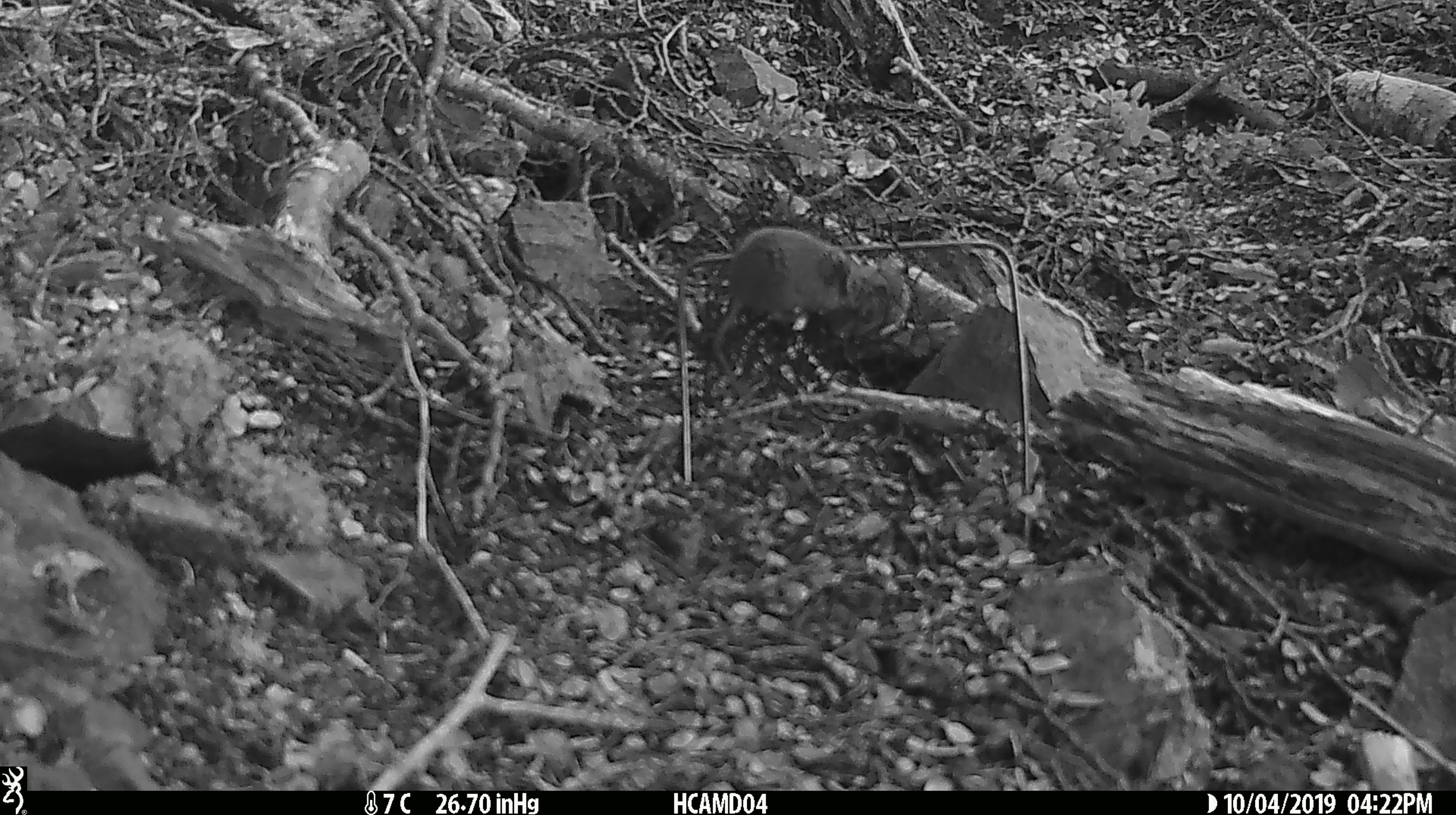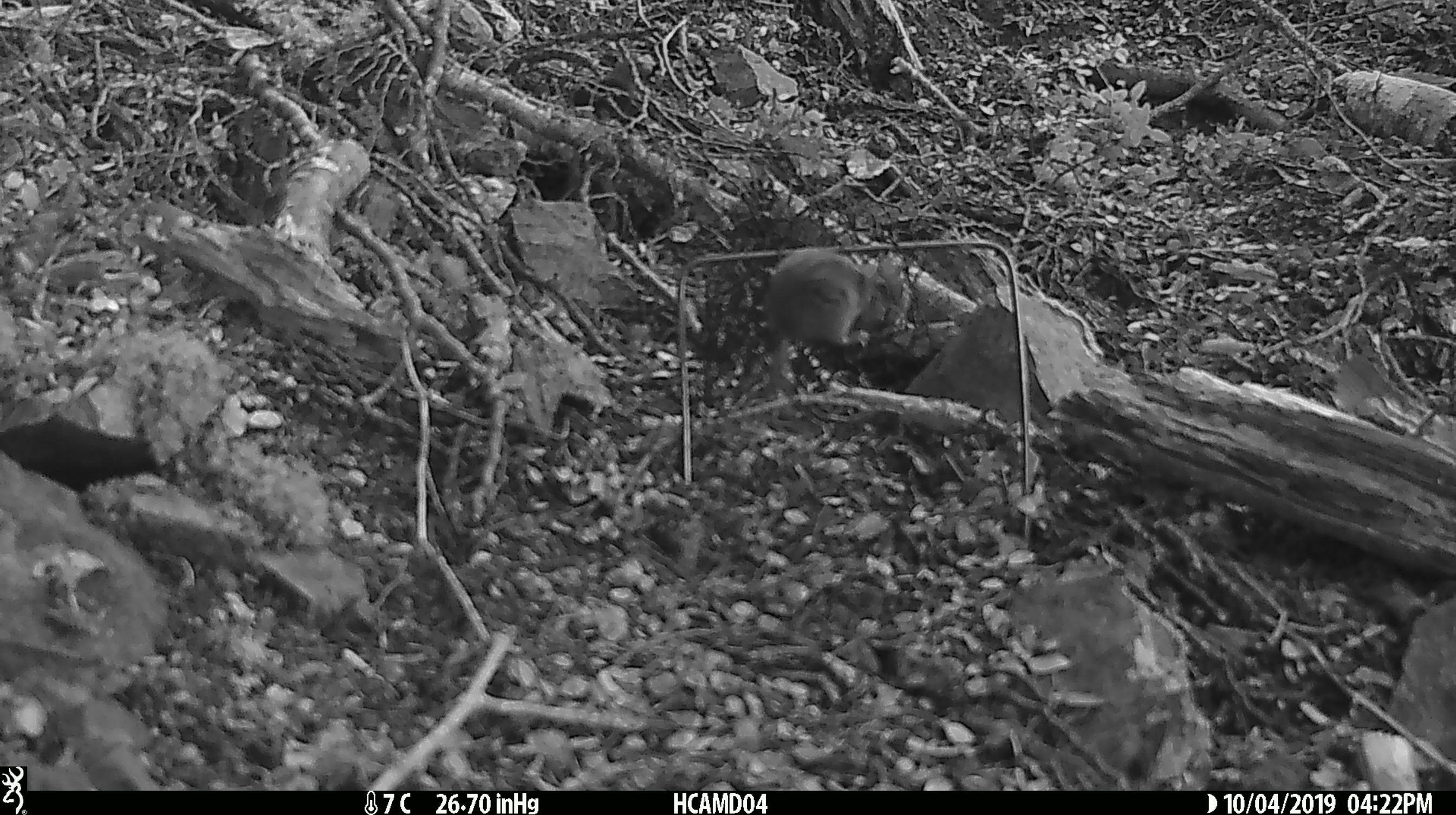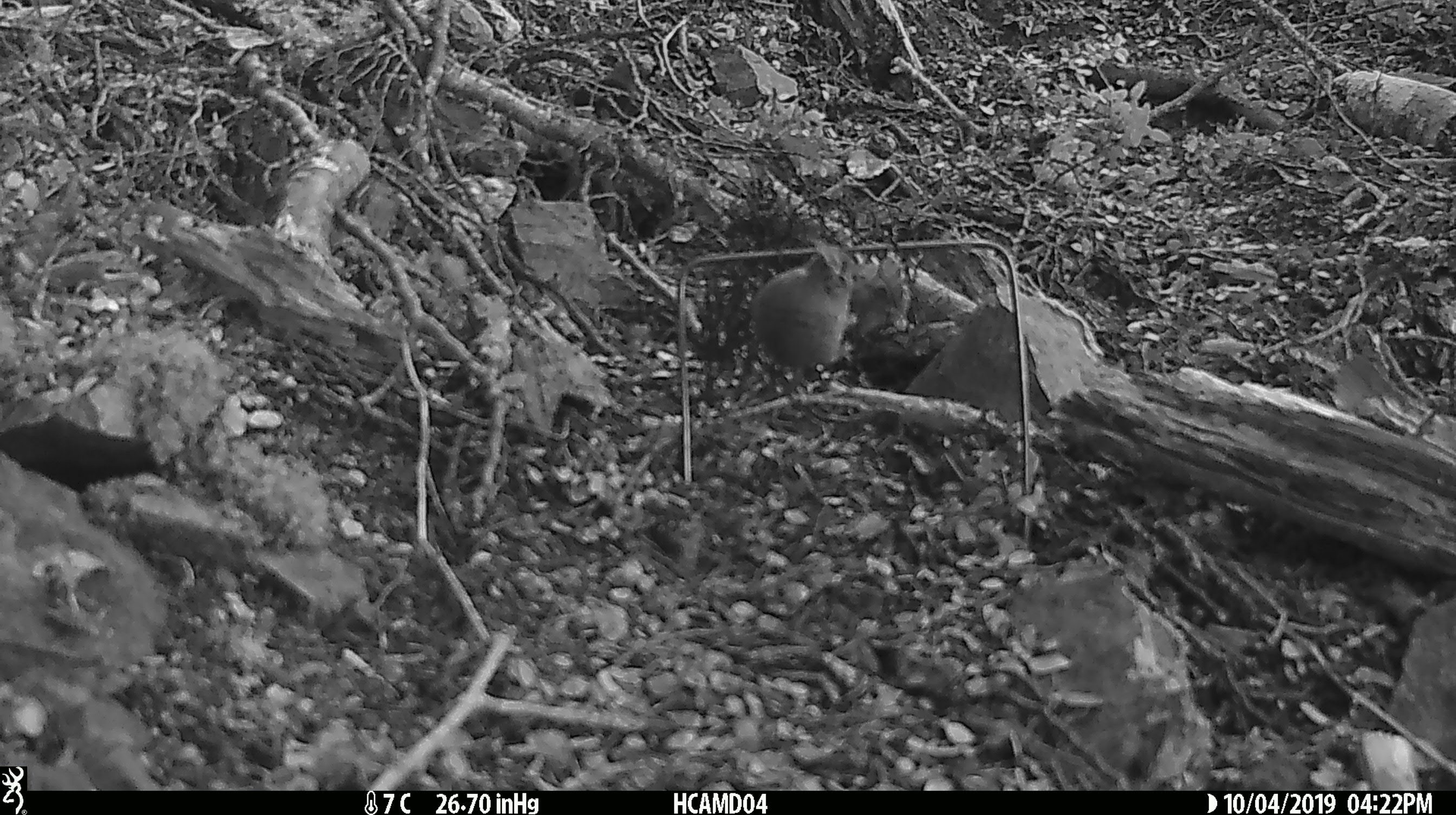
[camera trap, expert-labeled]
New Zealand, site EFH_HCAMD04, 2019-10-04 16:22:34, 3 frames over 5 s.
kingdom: Animalia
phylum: Chordata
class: Mammalia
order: Rodentia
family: Muridae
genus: Mus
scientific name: Mus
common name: mouse